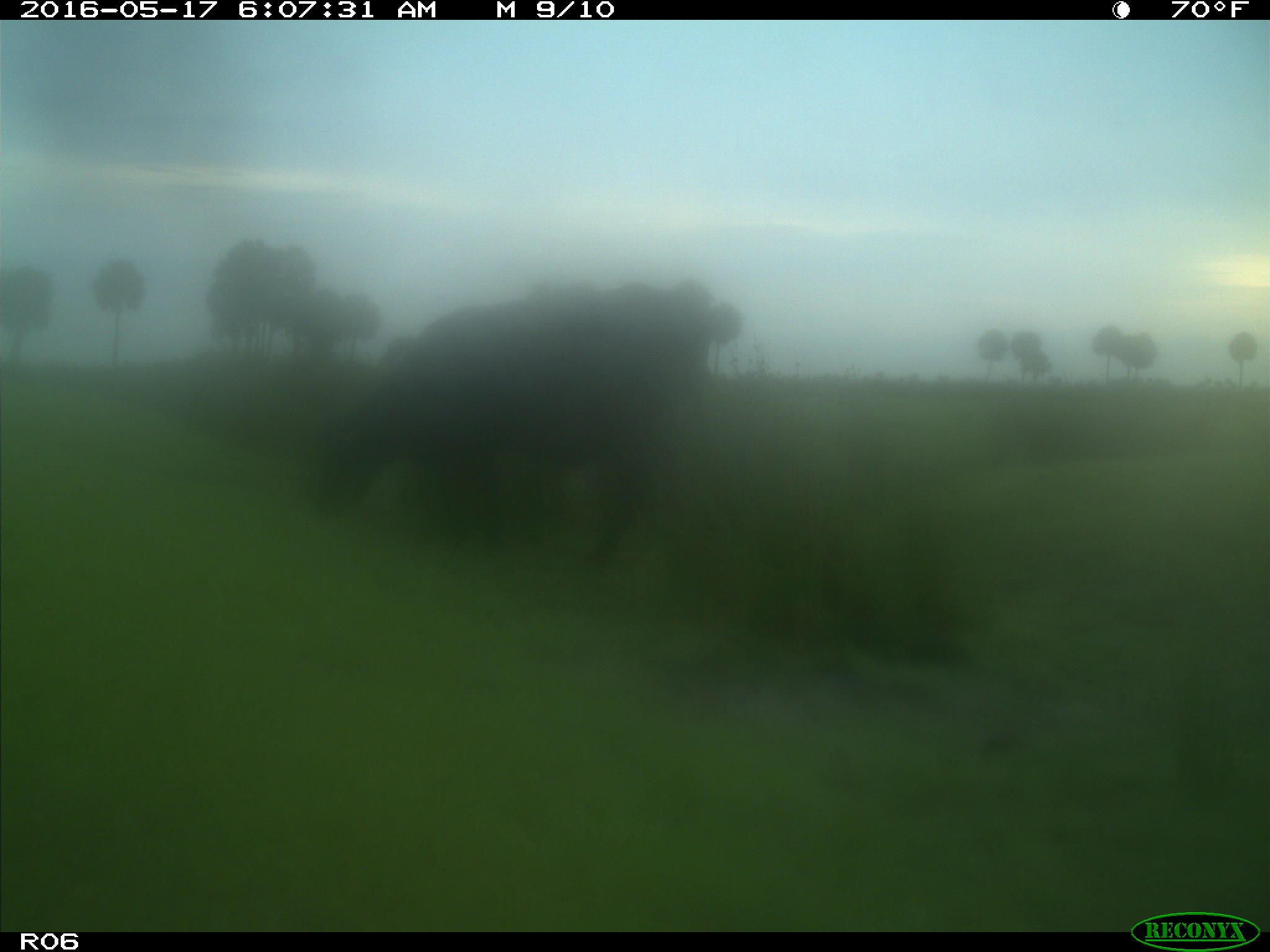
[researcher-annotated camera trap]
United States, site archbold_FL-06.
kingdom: Animalia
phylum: Chordata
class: Mammalia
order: Artiodactyla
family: Bovidae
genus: Bos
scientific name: Bos taurus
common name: domestic cow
Bos taurus (domestic cow).